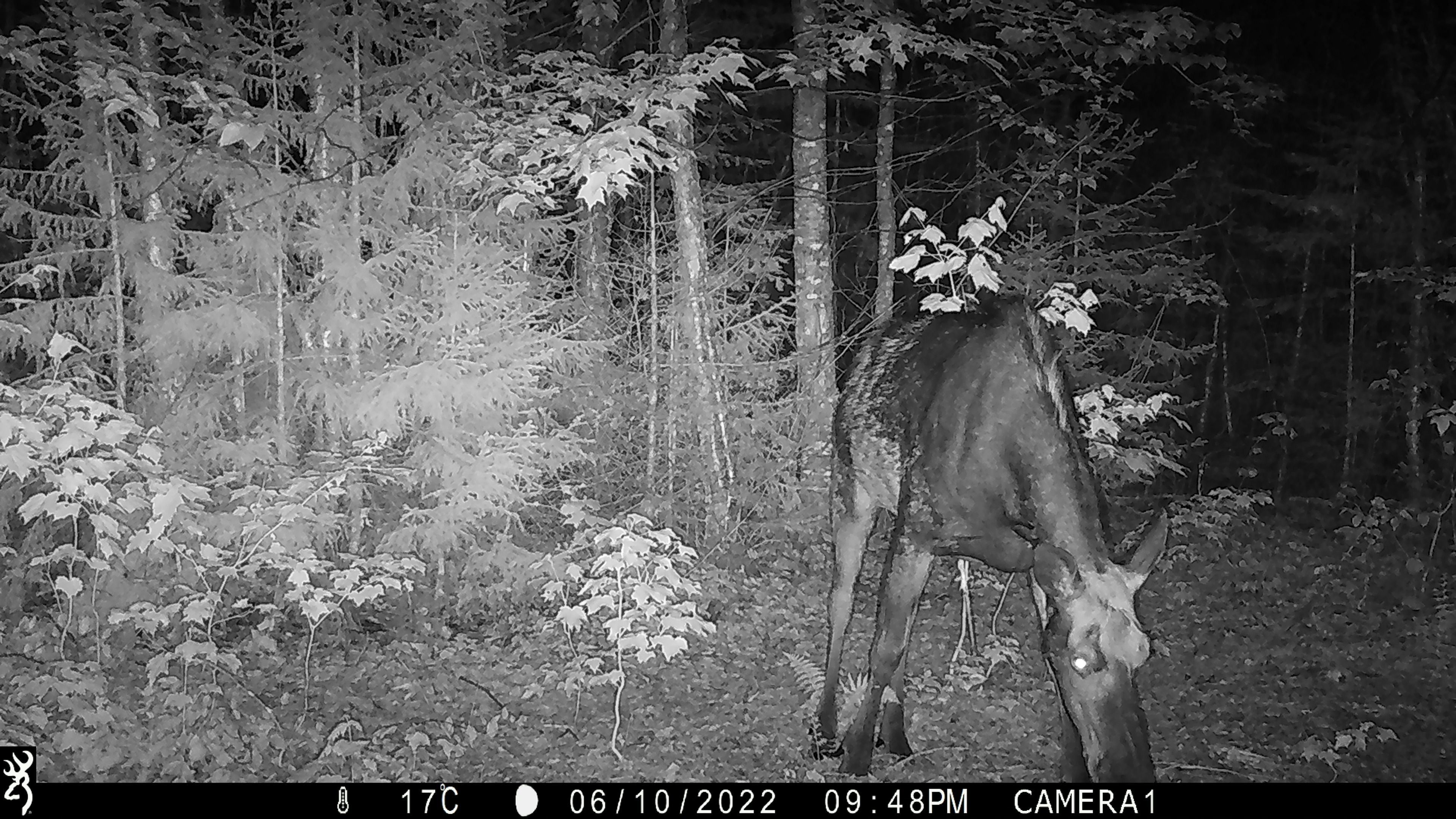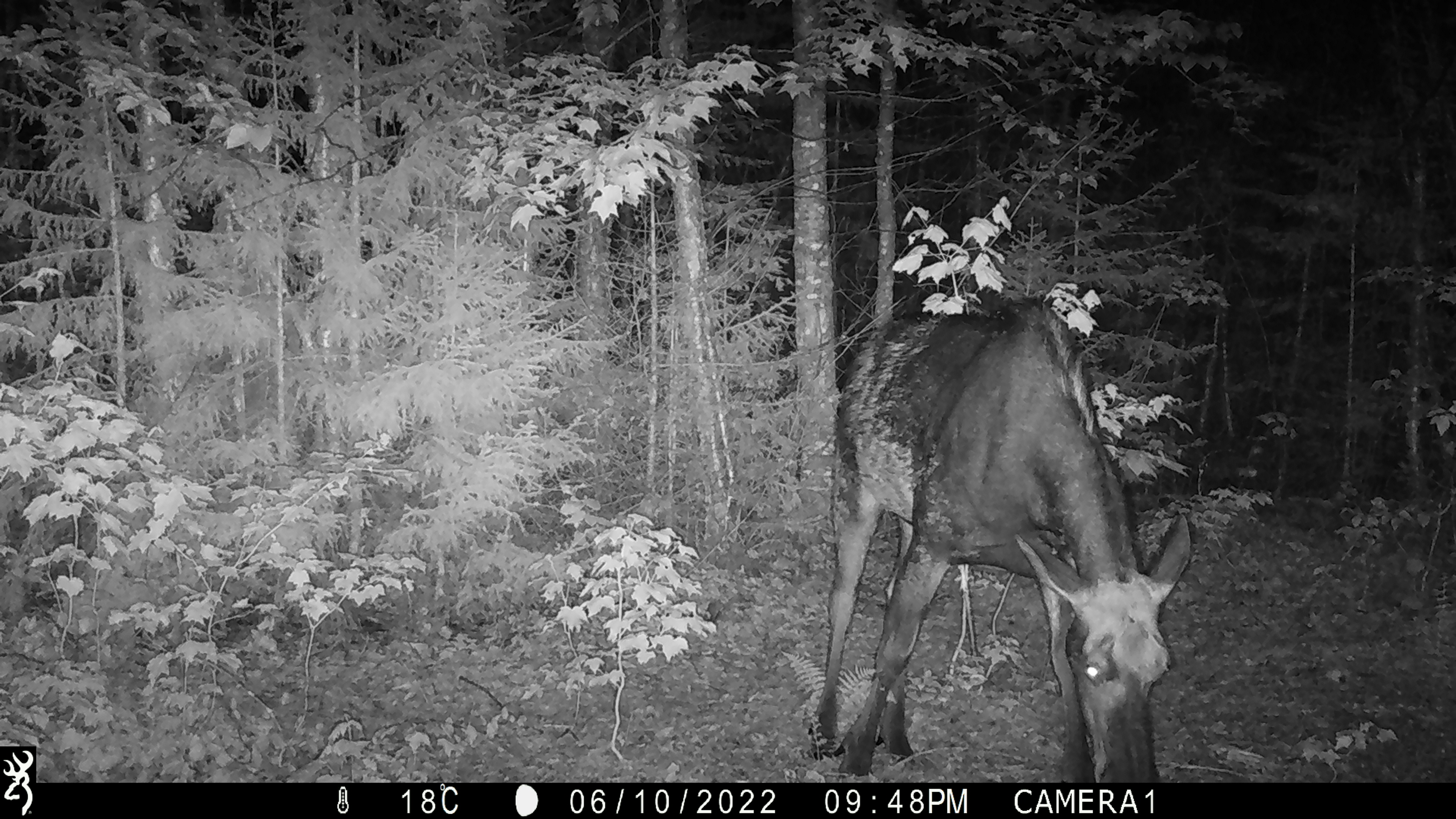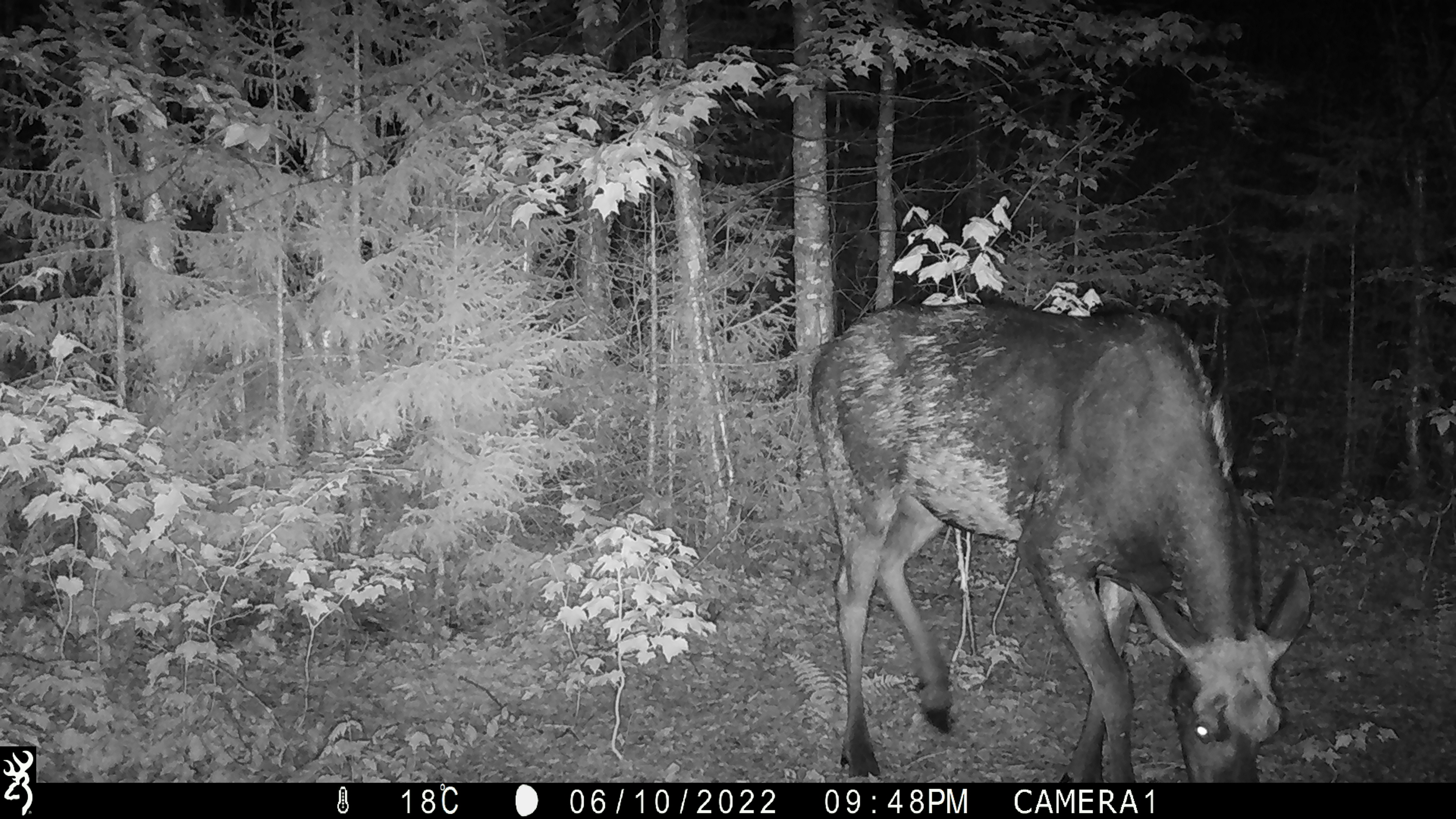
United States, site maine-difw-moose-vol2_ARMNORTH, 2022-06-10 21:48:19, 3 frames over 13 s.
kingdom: Animalia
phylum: Chordata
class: Mammalia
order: Artiodactyla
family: Cervidae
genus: Alces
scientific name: Alces alces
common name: moose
Moose (Alces alces).